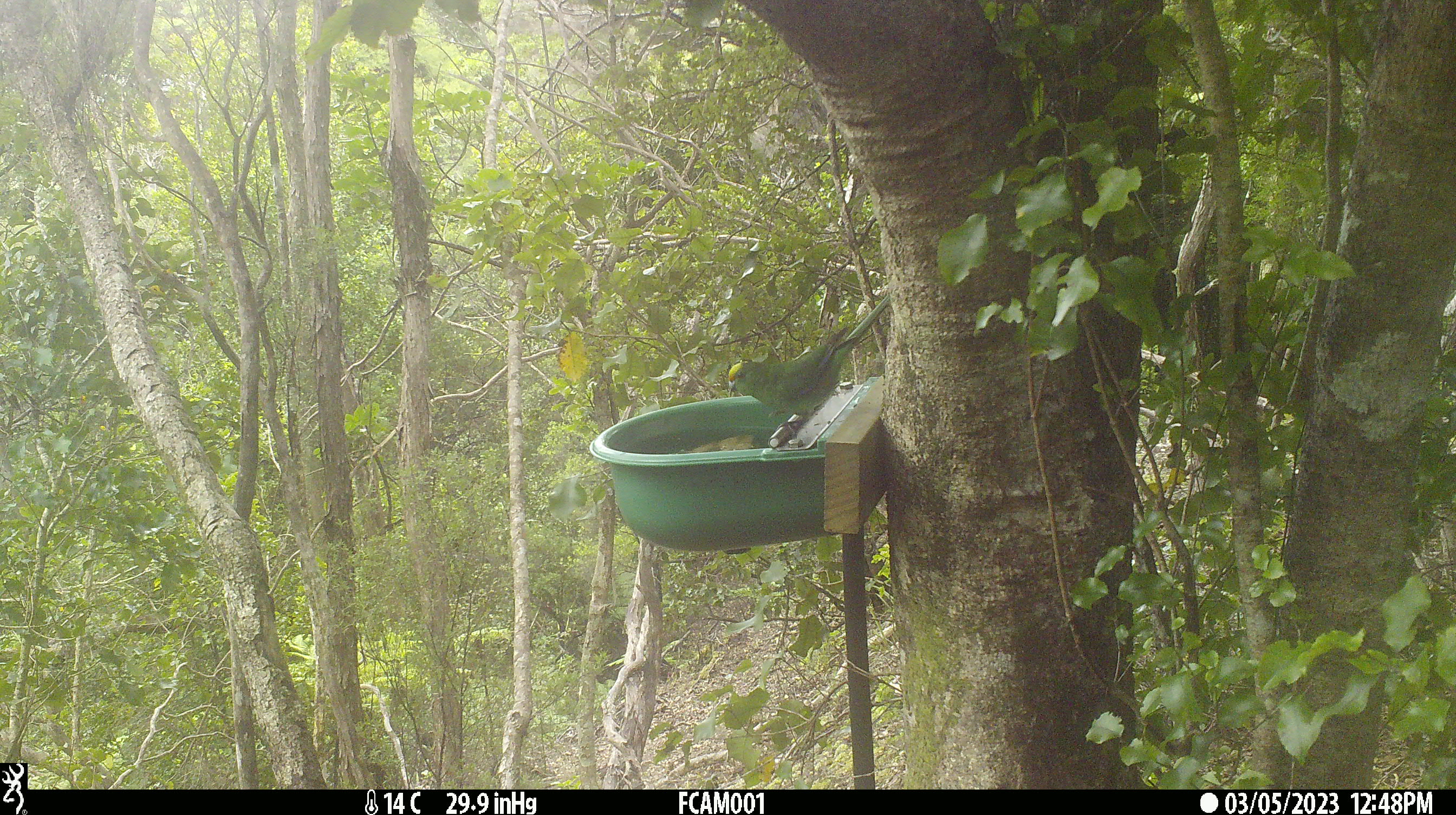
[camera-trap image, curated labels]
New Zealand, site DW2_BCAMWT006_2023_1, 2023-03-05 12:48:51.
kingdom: Animalia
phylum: Chordata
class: Aves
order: Psittaciformes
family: Psittaculidae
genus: Cyanoramphus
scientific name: Cyanoramphus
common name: parakeet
Parakeet (Cyanoramphus).